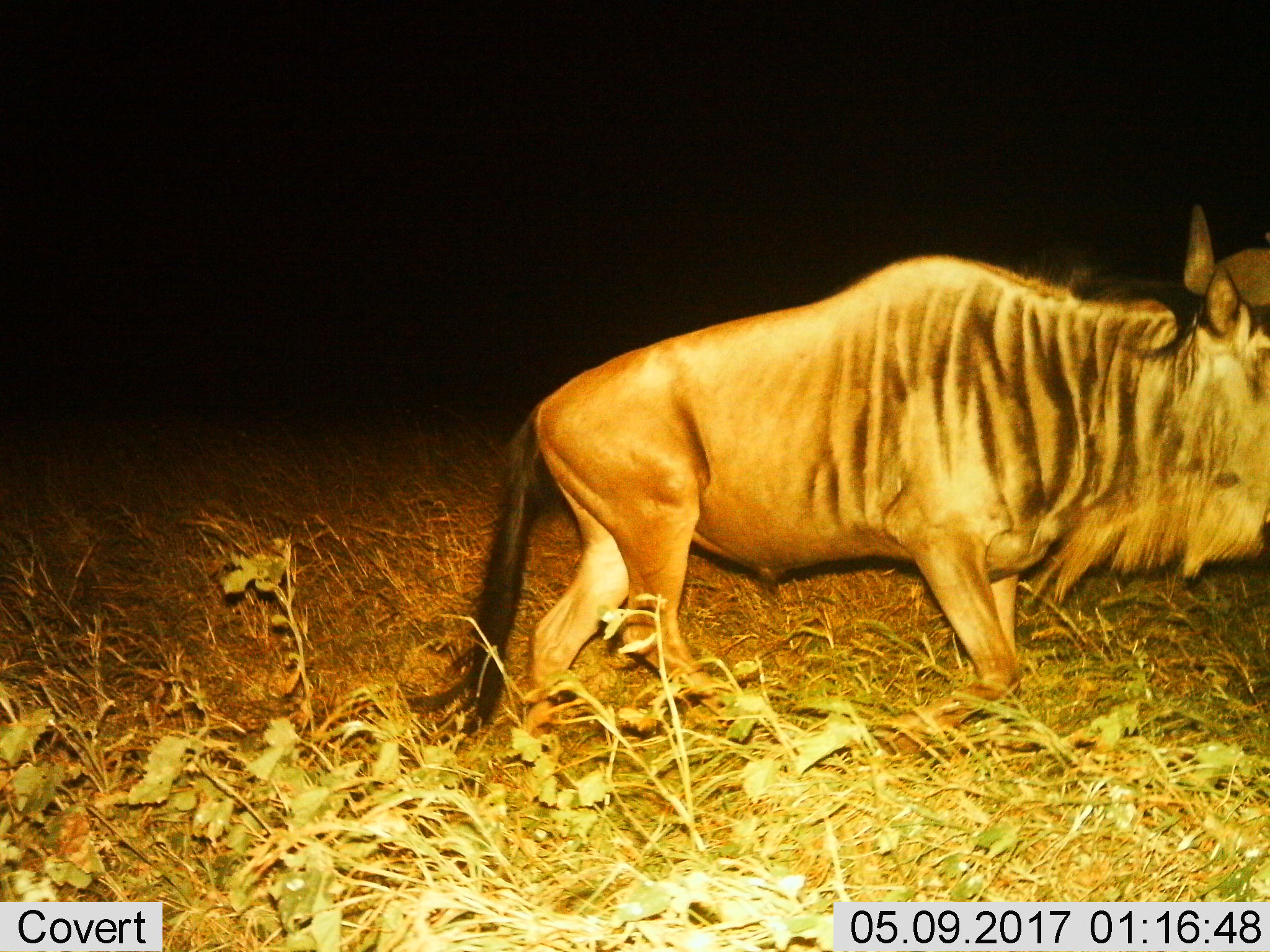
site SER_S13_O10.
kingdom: Animalia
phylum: Chordata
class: Mammalia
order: Artiodactyla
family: Bovidae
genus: Connochaetes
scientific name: Connochaetes taurinus taurinus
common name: blue wildebeest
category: wildebeestblue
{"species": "wildebeestblue (blue wildebeest) (Connochaetes taurinus taurinus)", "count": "1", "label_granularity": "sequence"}